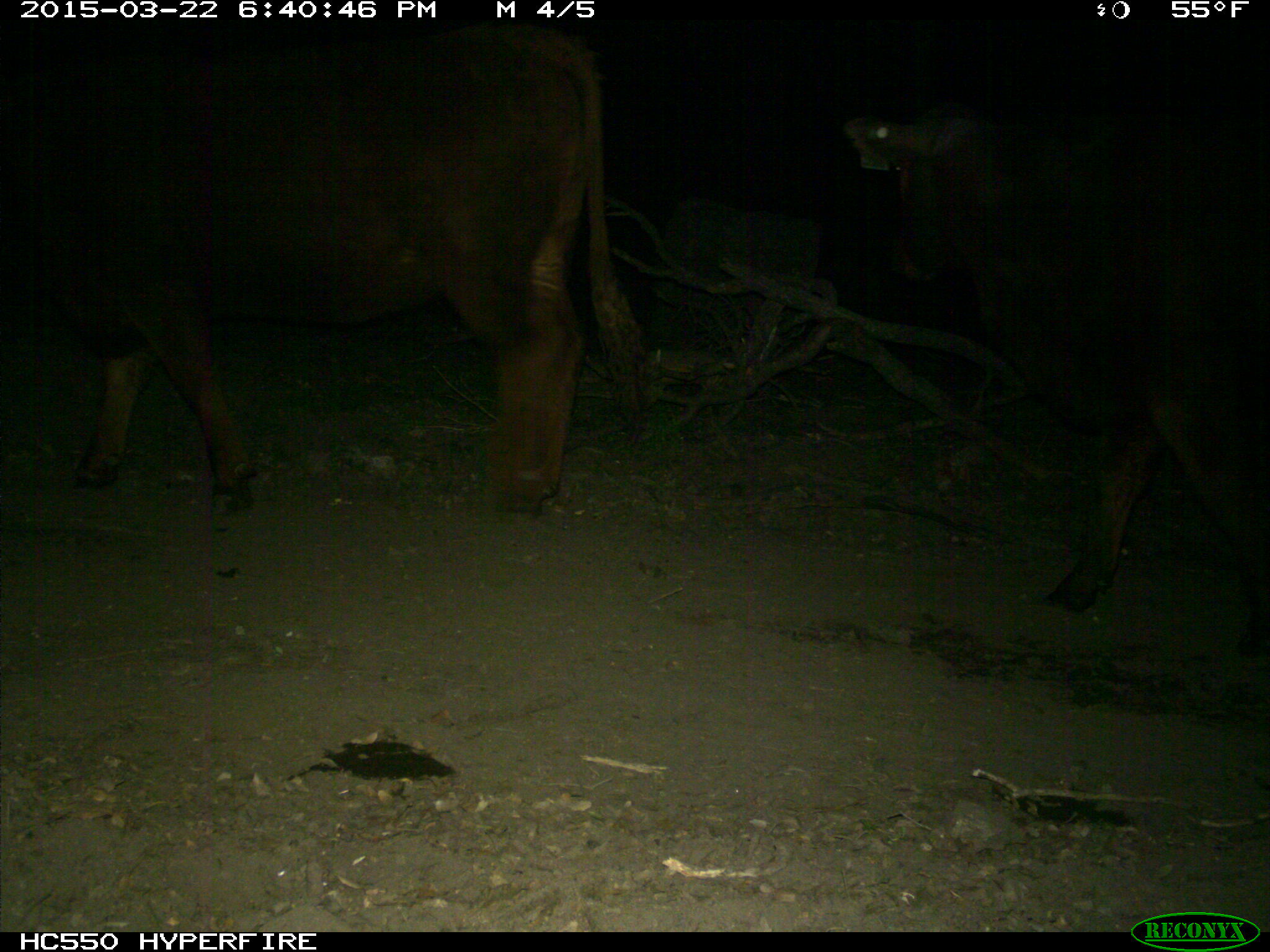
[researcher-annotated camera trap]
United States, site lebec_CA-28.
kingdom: Animalia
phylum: Chordata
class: Mammalia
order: Artiodactyla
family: Bovidae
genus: Bos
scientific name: Bos taurus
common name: domestic cow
Bos taurus (domestic cow).